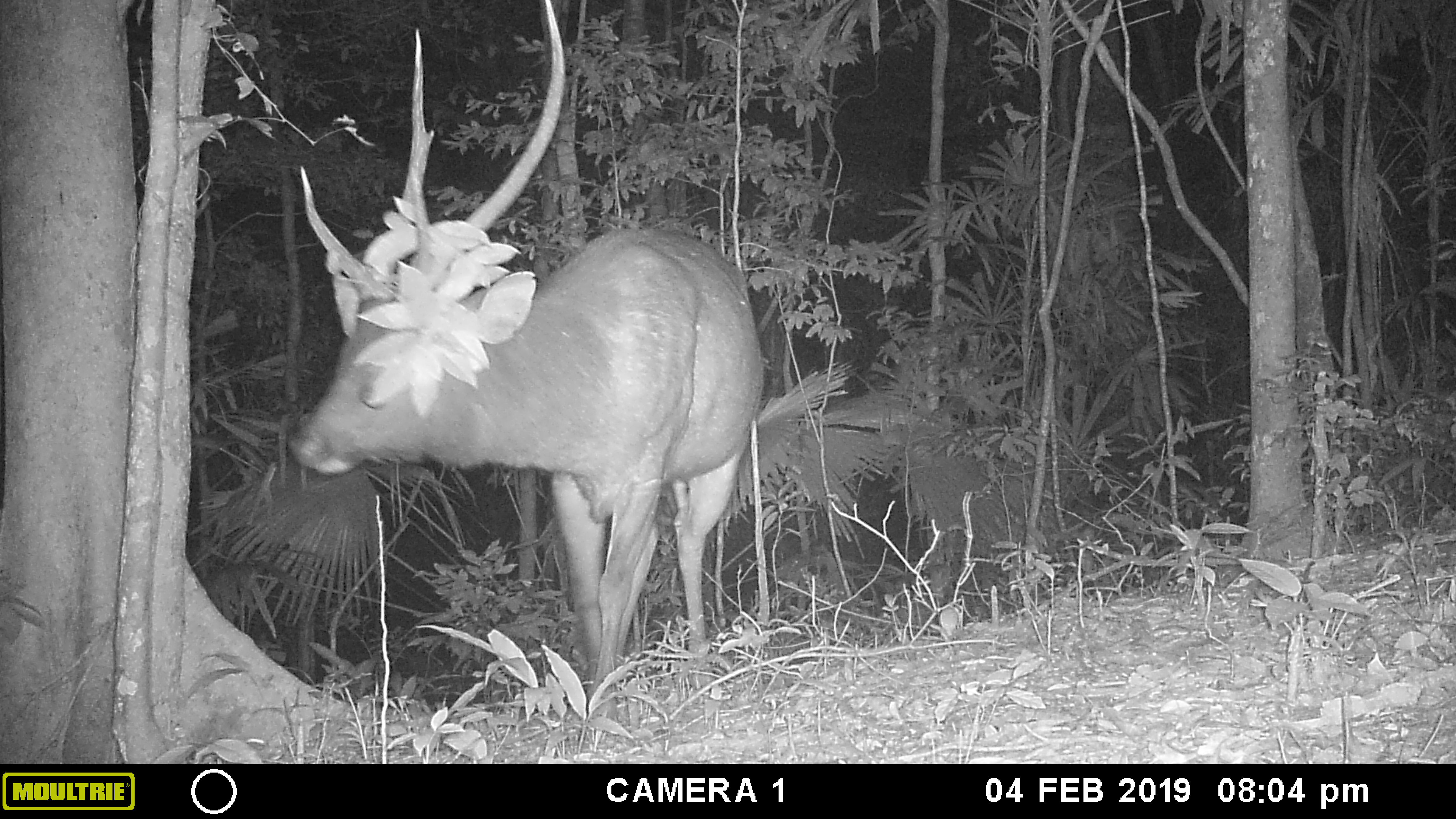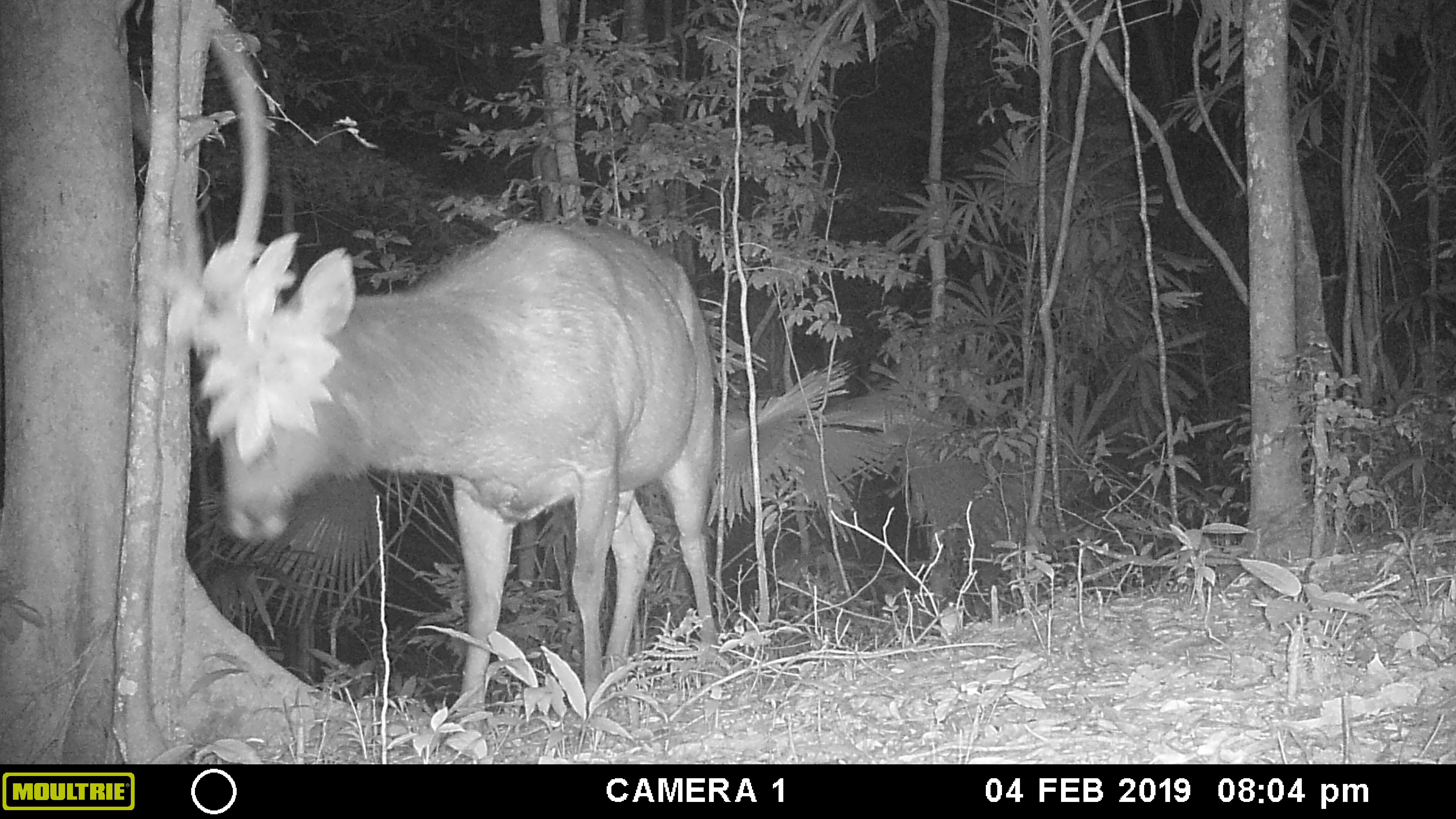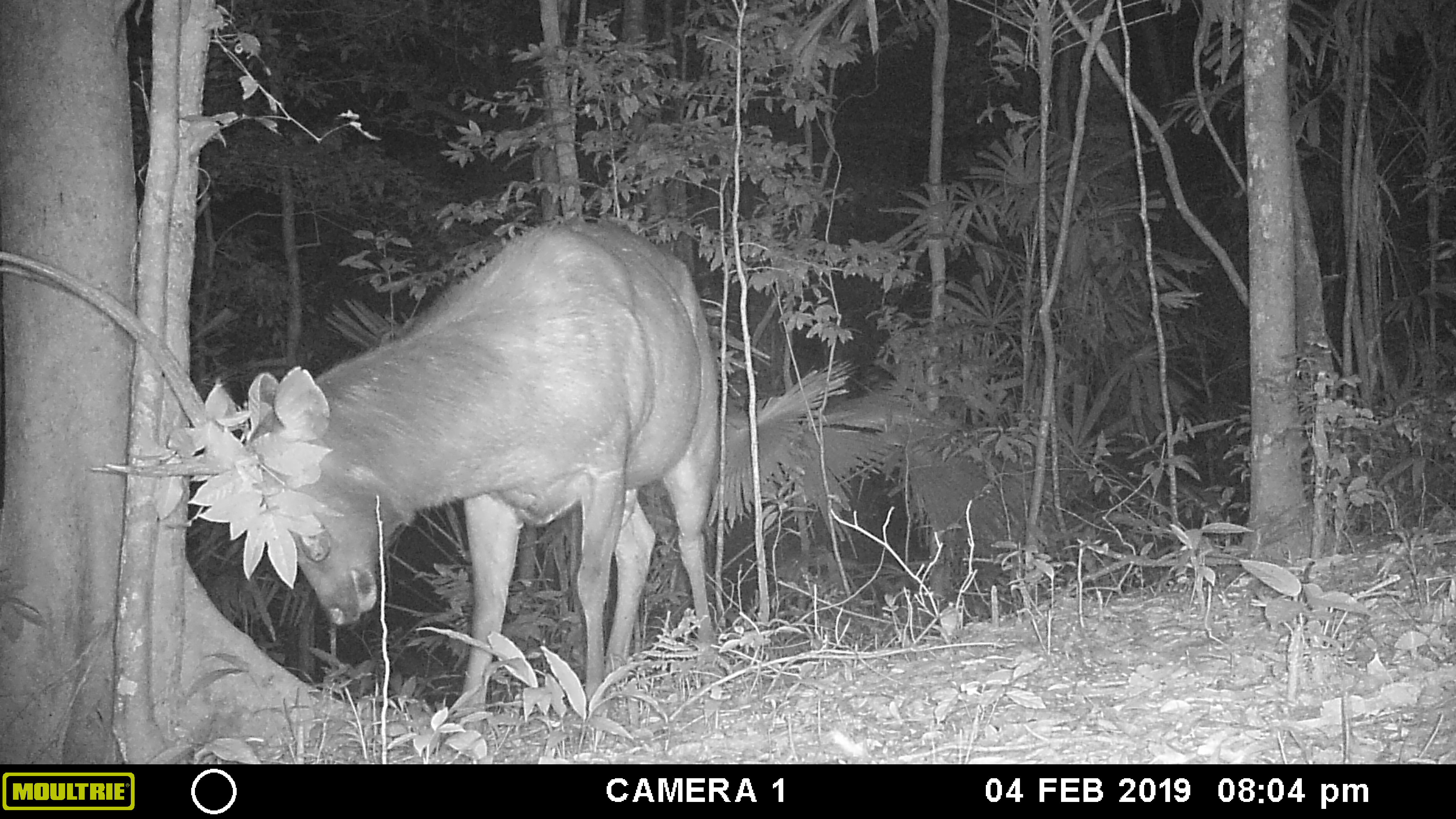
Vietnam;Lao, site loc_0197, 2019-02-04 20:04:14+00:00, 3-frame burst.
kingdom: Animalia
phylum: Chordata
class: Mammalia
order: Artiodactyla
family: Cervidae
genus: Rusa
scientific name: Rusa unicolor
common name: sambar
Sambar (Rusa unicolor). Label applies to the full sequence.